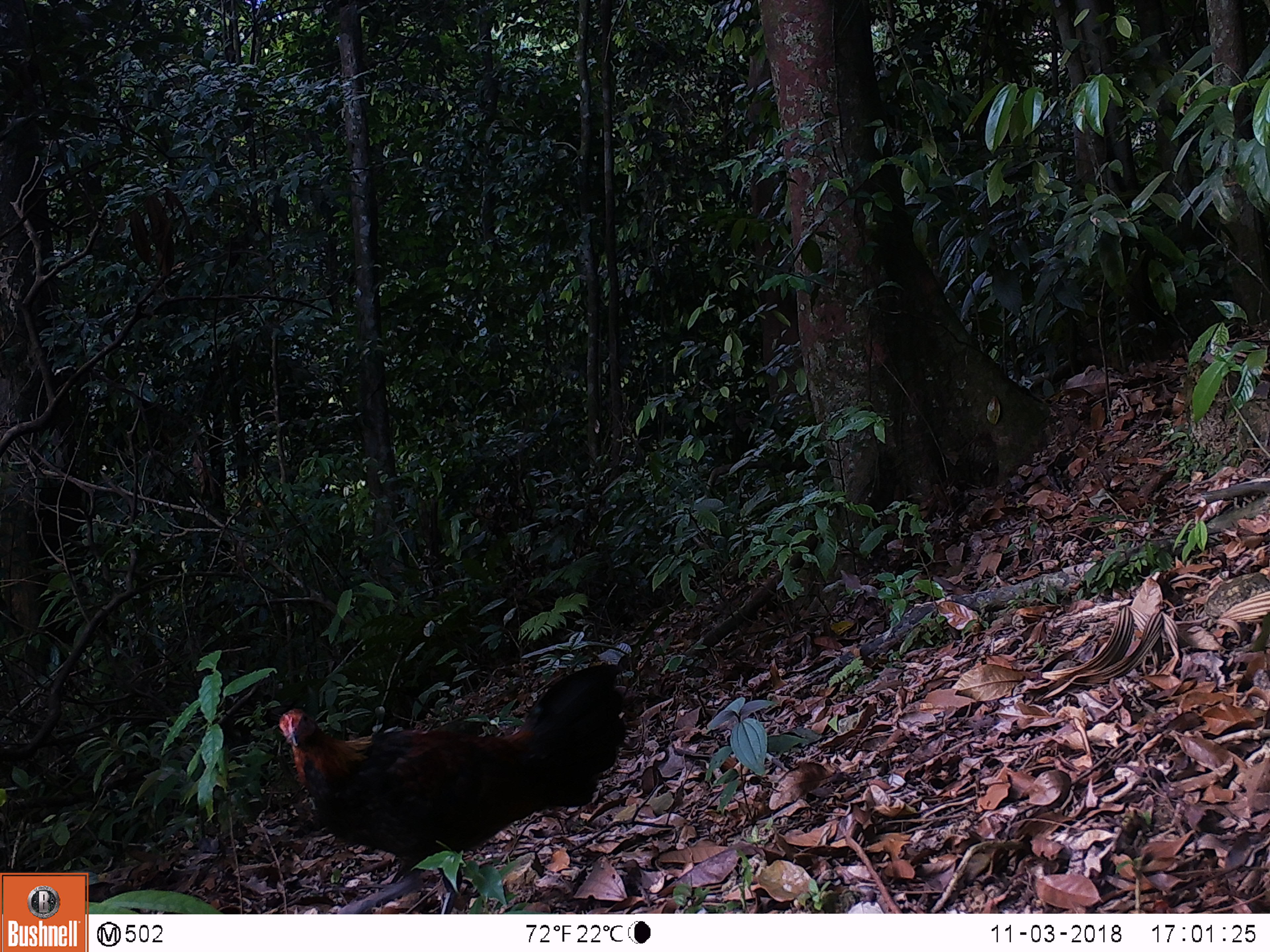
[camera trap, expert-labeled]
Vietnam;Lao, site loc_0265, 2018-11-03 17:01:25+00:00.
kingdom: Animalia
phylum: Chordata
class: Aves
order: Galliformes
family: Phasianidae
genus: Gallus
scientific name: Gallus gallus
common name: red junglefowl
Red junglefowl (Gallus gallus). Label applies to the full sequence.